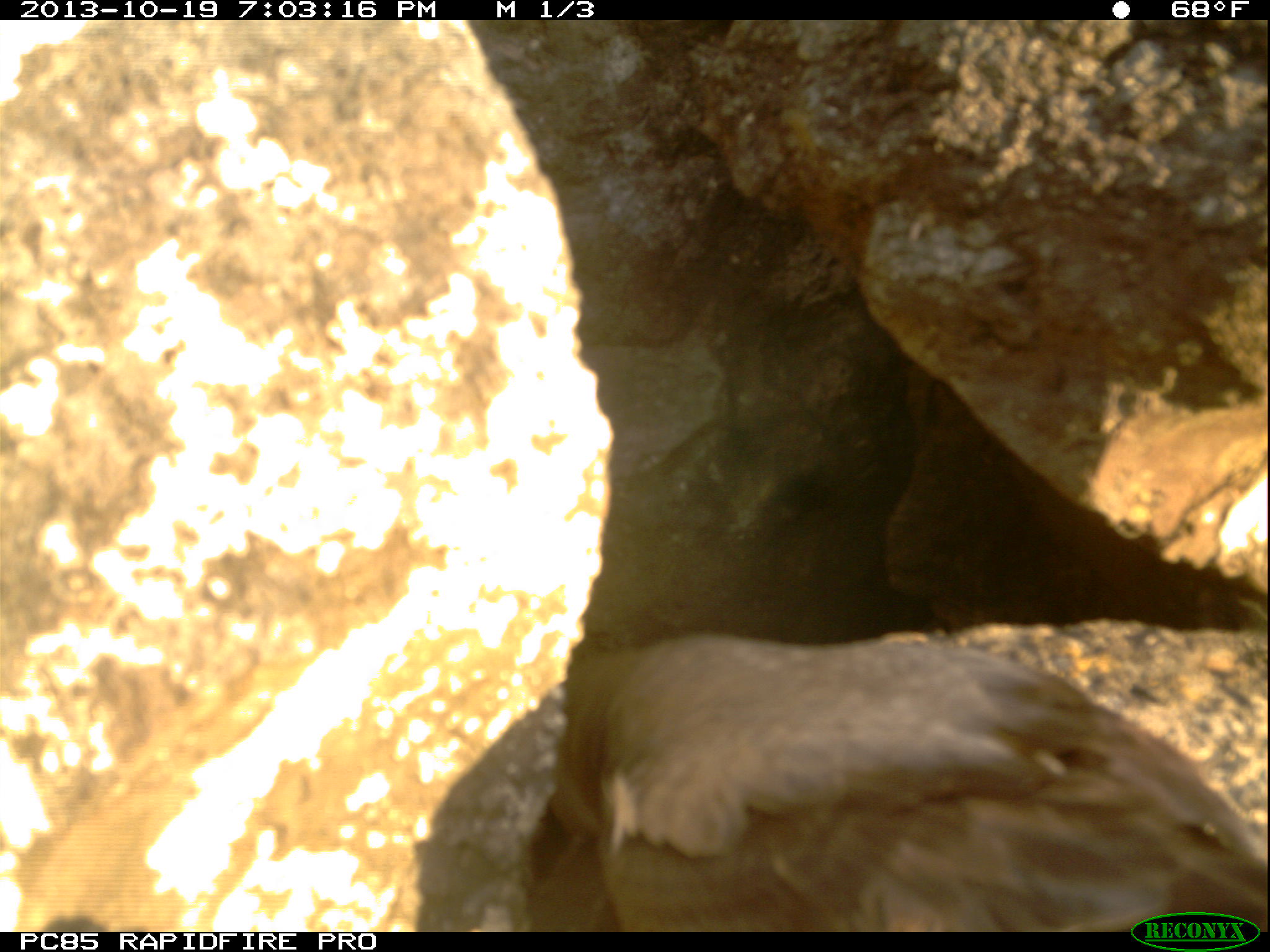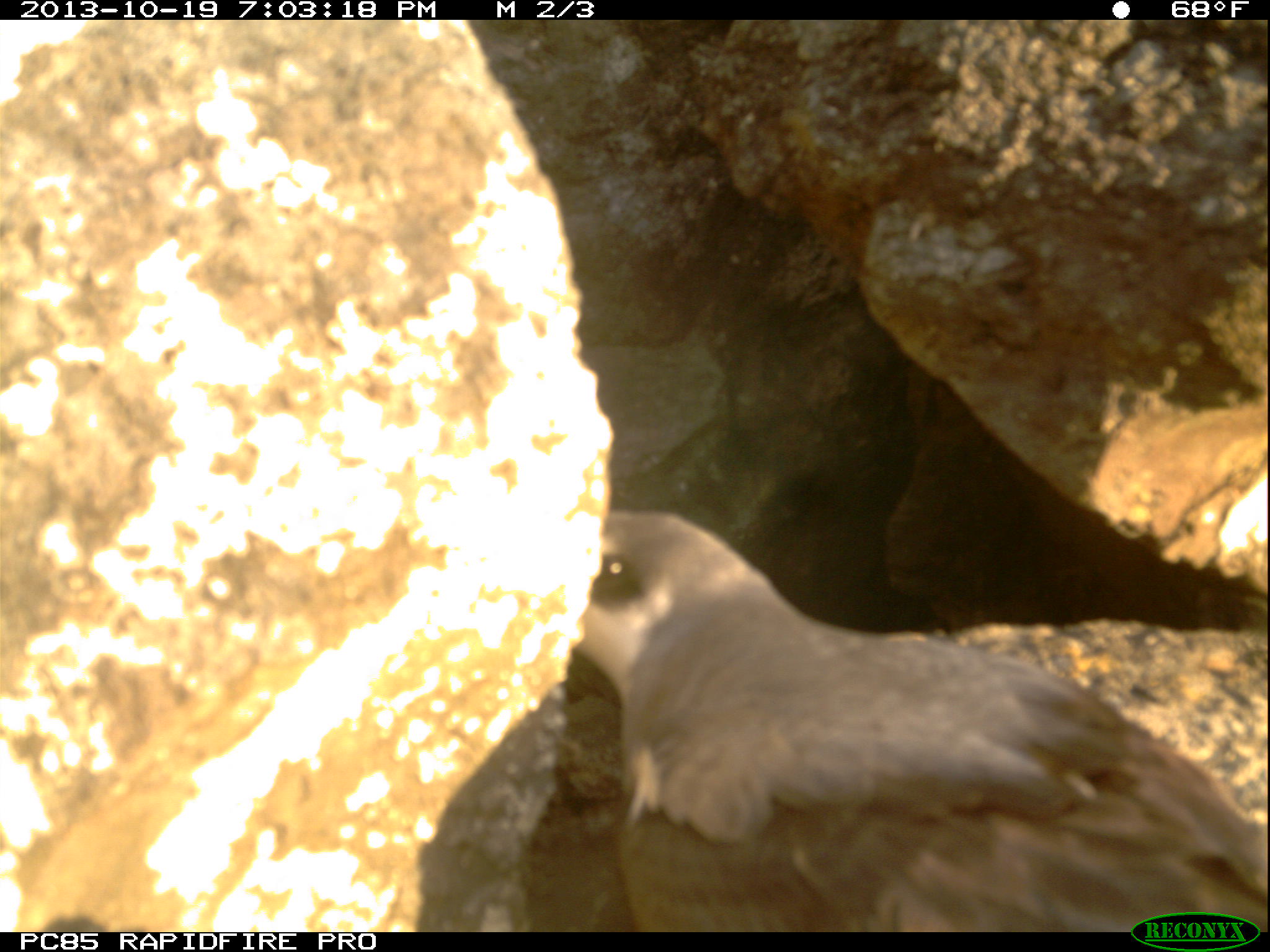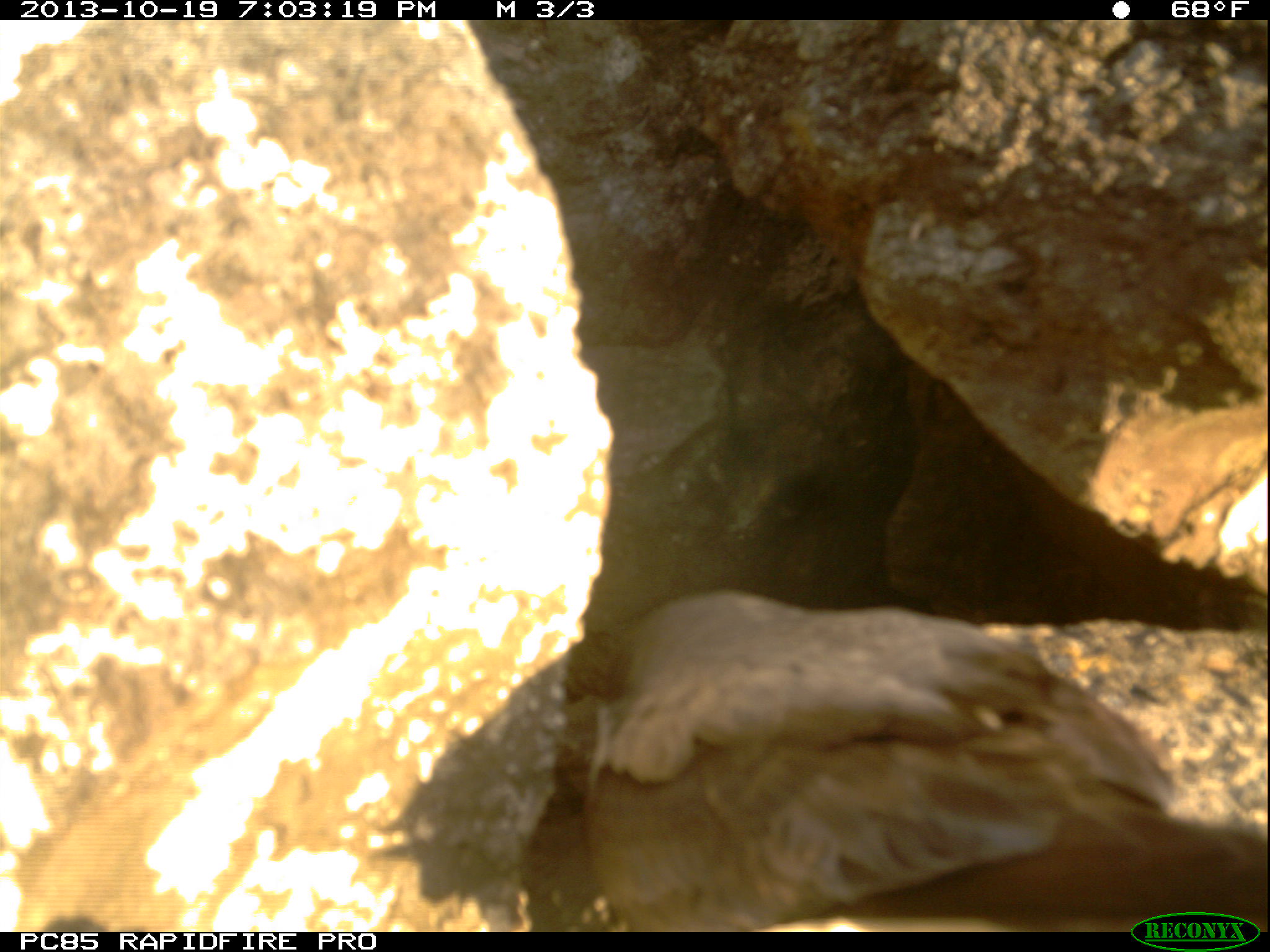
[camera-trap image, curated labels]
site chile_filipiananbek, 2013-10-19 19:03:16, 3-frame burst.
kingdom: Animalia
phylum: Chordata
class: Aves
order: Procellariiformes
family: Procellariidae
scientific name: Procellariidae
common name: petrel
Petrel (Procellariidae).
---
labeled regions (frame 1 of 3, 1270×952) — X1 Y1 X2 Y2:
petrel: 496 611 1270 932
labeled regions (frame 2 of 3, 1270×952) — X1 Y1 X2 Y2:
petrel: 536 502 1266 928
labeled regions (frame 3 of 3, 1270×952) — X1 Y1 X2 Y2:
petrel: 510 594 1265 927